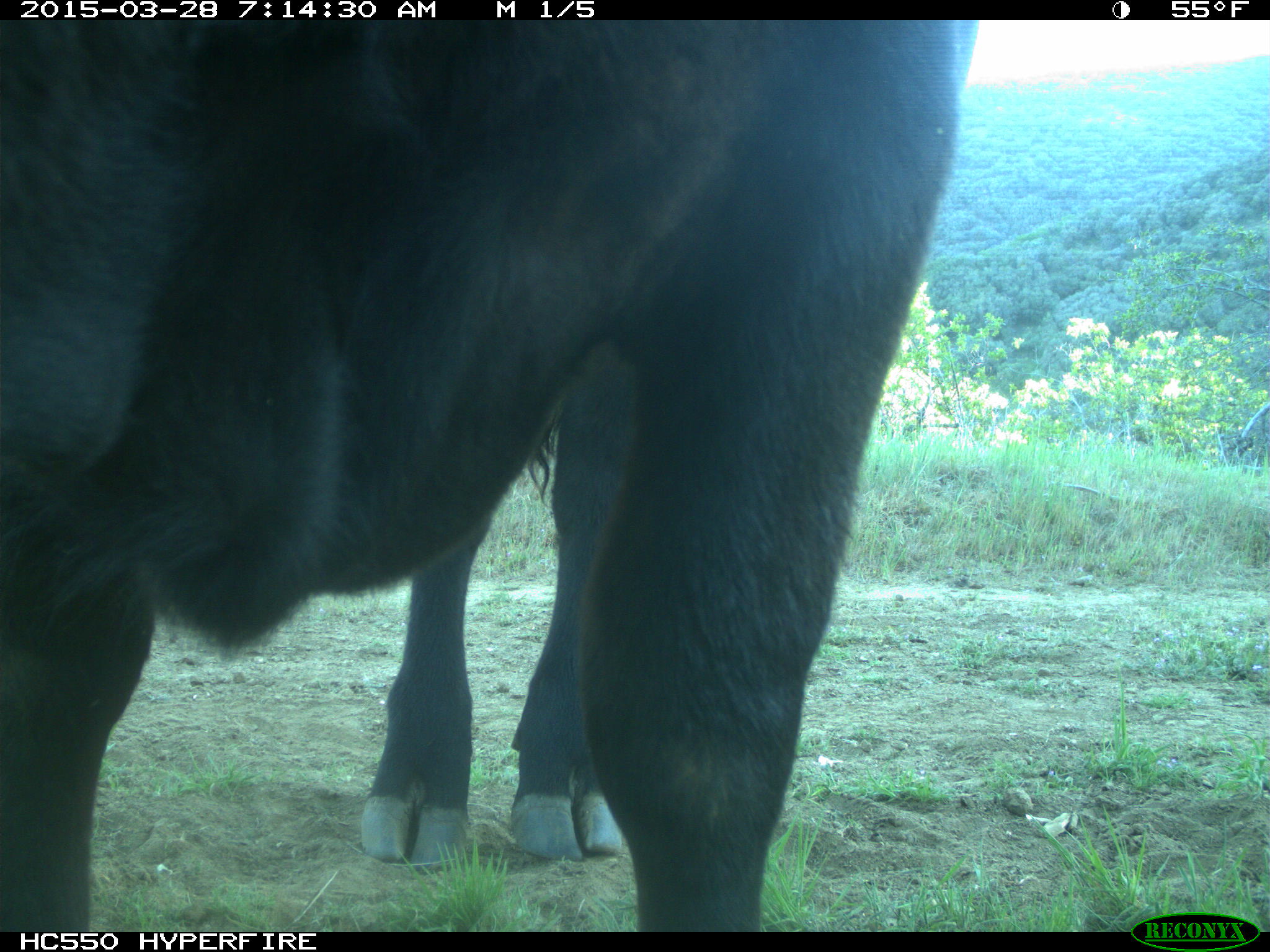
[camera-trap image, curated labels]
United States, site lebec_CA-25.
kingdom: Animalia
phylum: Chordata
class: Mammalia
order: Artiodactyla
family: Bovidae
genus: Bos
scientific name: Bos taurus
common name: domestic cow